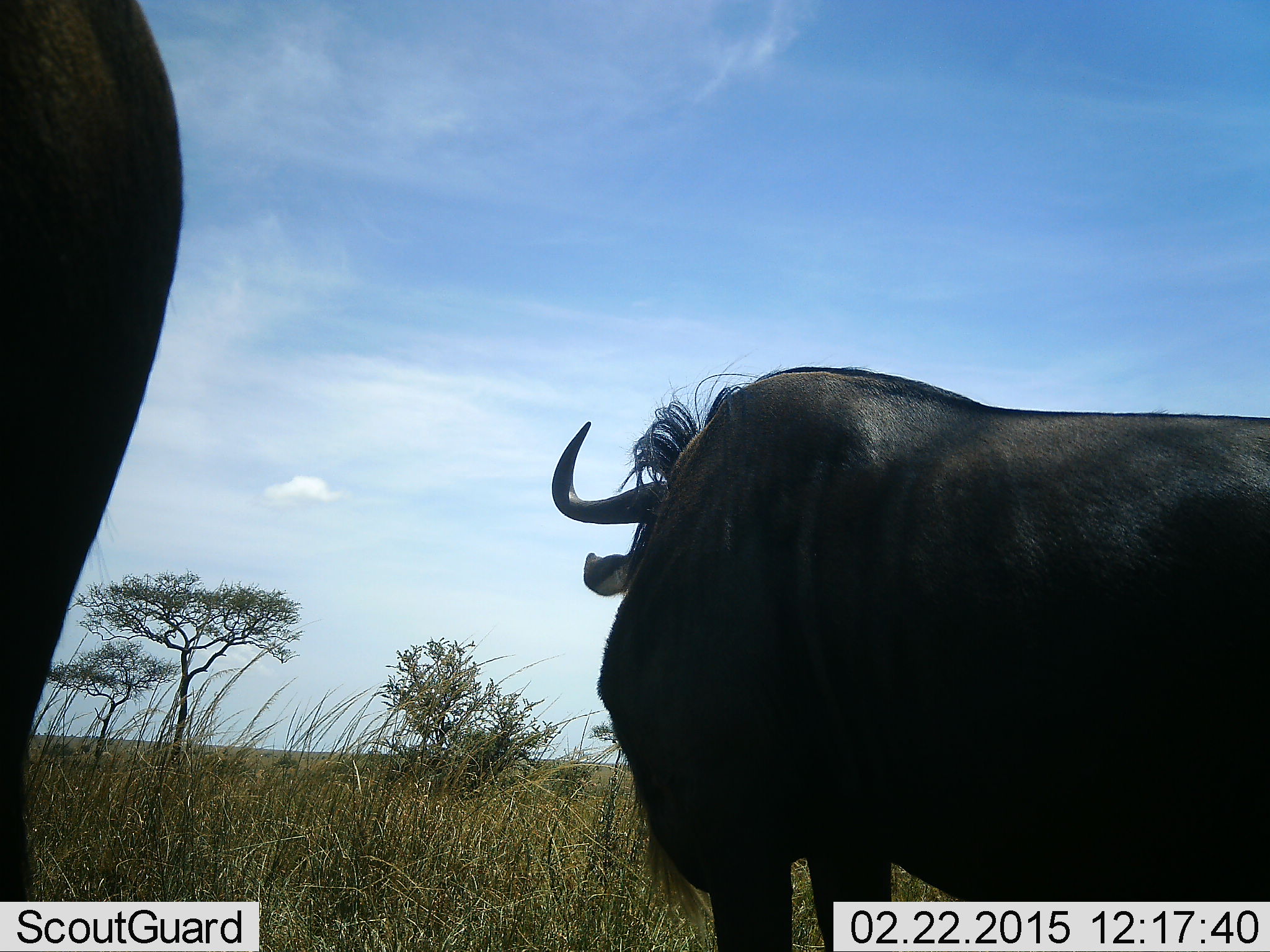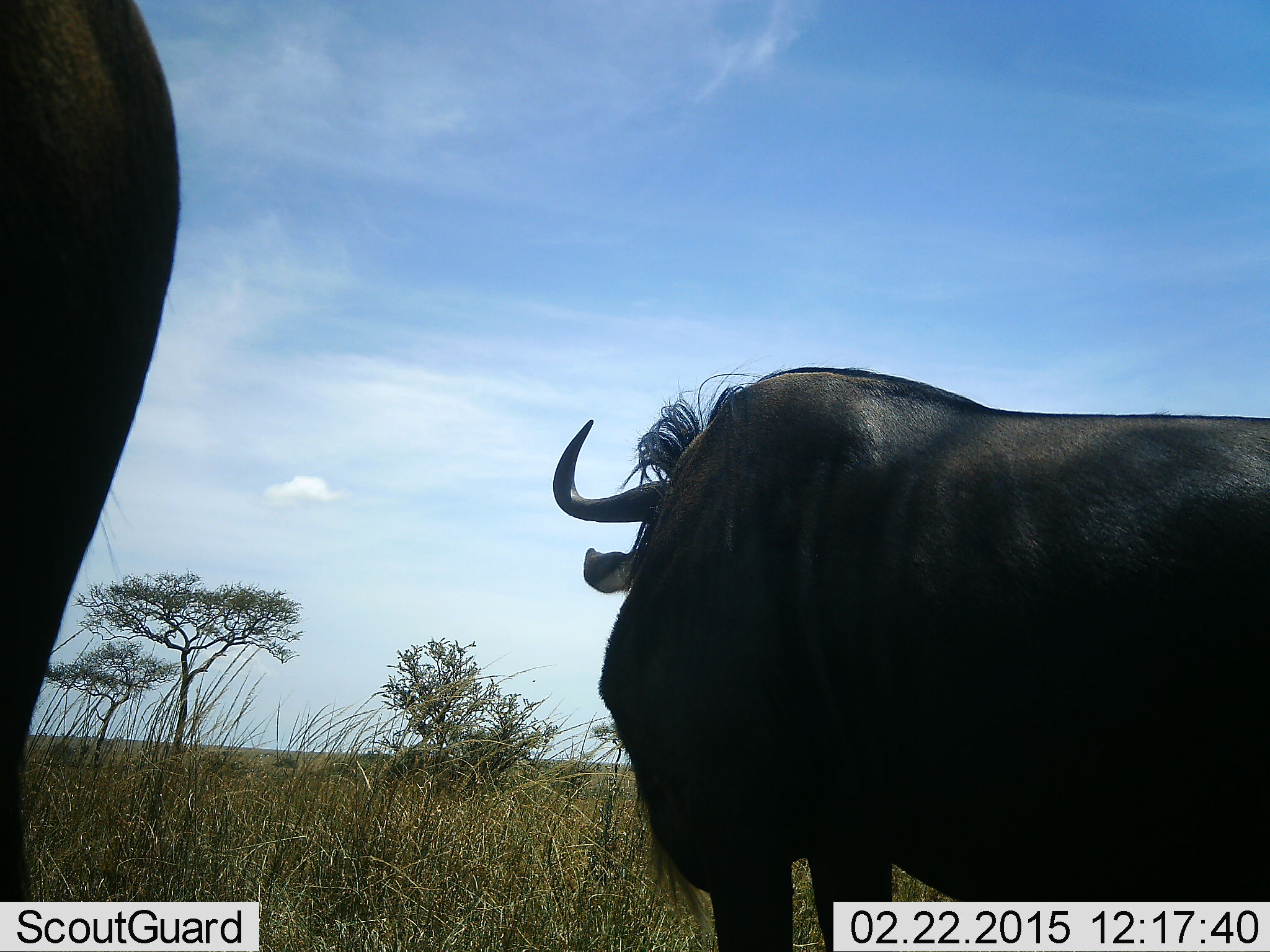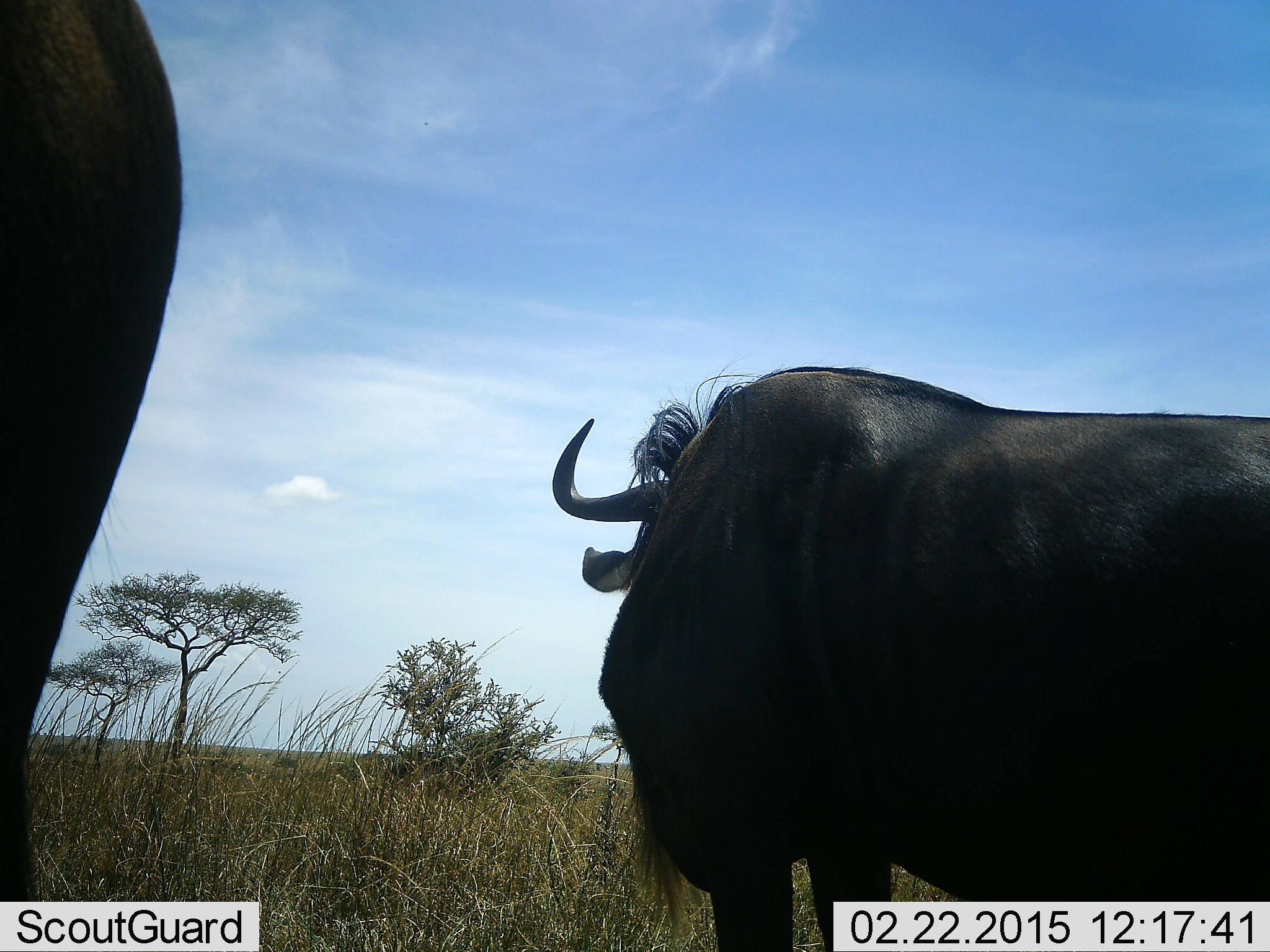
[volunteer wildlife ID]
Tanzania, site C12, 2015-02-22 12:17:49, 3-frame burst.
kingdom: Animalia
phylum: Chordata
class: Mammalia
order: Artiodactyla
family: Bovidae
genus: Connochaetes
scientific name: Connochaetes taurinus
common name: blue wildebeest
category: wildebeest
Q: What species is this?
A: Wildebeest (blue wildebeest) (Connochaetes taurinus).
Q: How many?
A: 2.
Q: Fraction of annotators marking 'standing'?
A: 90%.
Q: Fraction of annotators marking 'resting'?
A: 0%.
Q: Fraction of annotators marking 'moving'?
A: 0%.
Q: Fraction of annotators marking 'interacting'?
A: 0%.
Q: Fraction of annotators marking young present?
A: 0%.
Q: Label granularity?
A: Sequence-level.